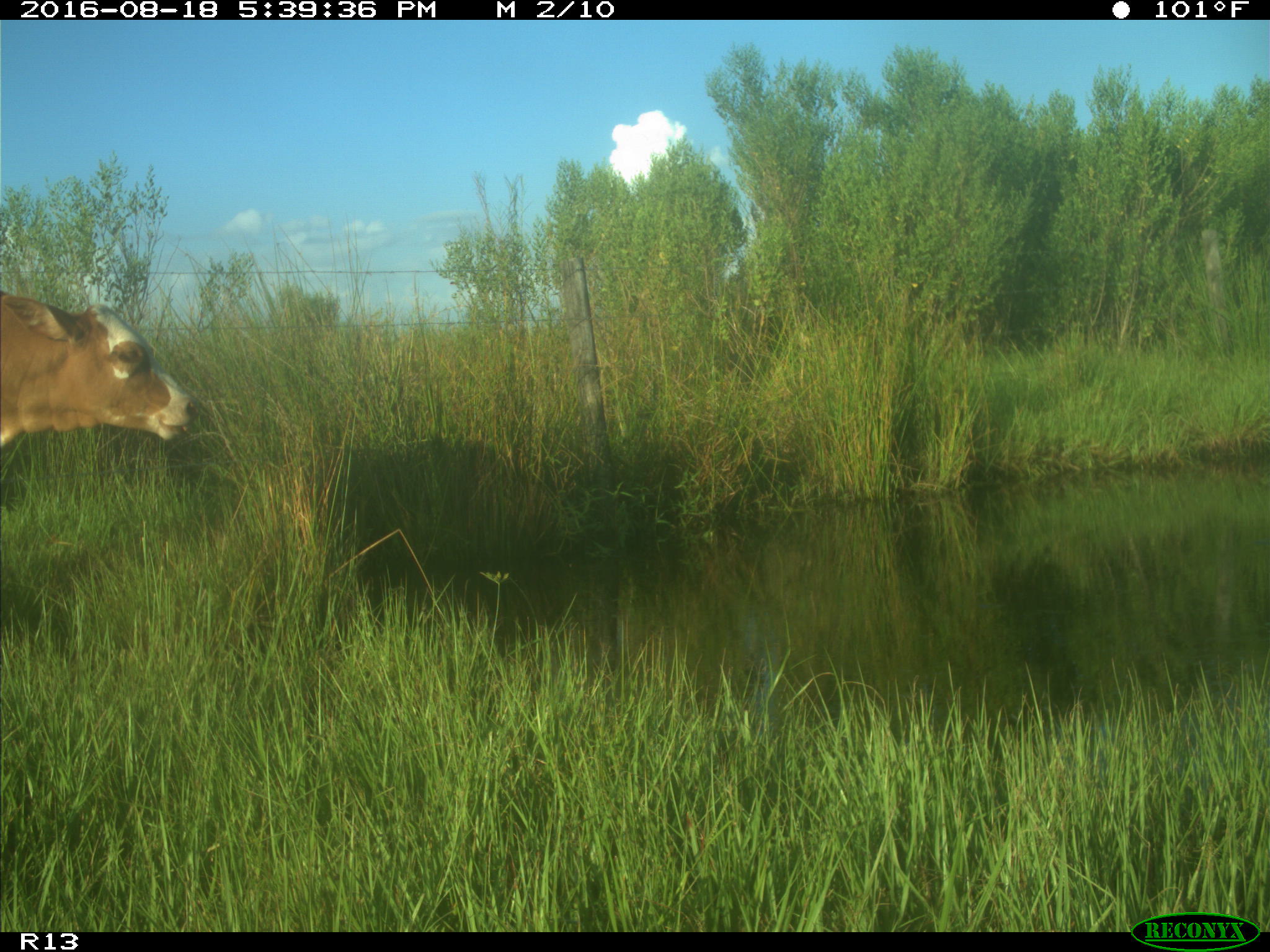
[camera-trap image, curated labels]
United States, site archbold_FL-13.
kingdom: Animalia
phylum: Chordata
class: Mammalia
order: Artiodactyla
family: Bovidae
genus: Bos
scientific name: Bos taurus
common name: domestic cow